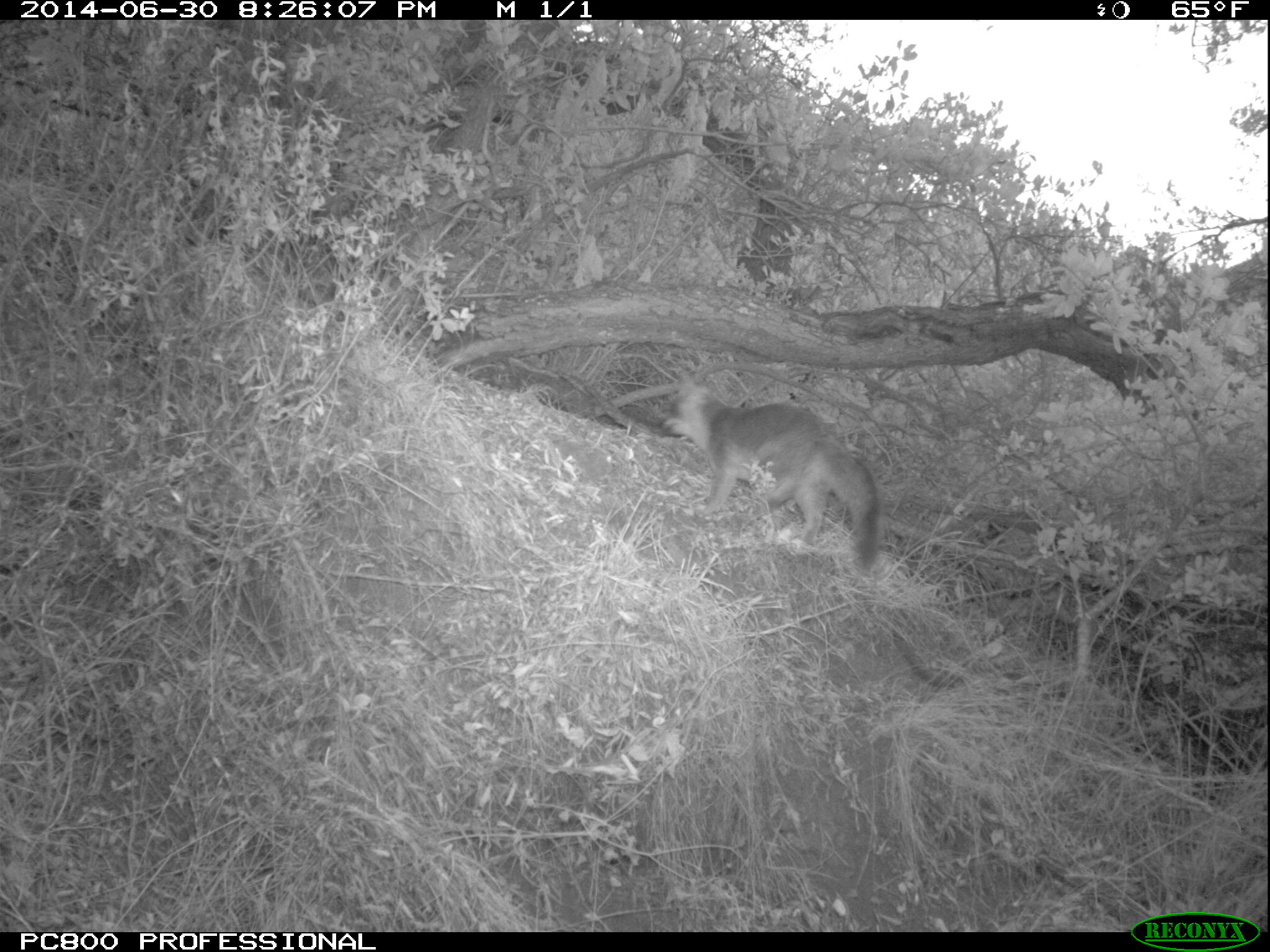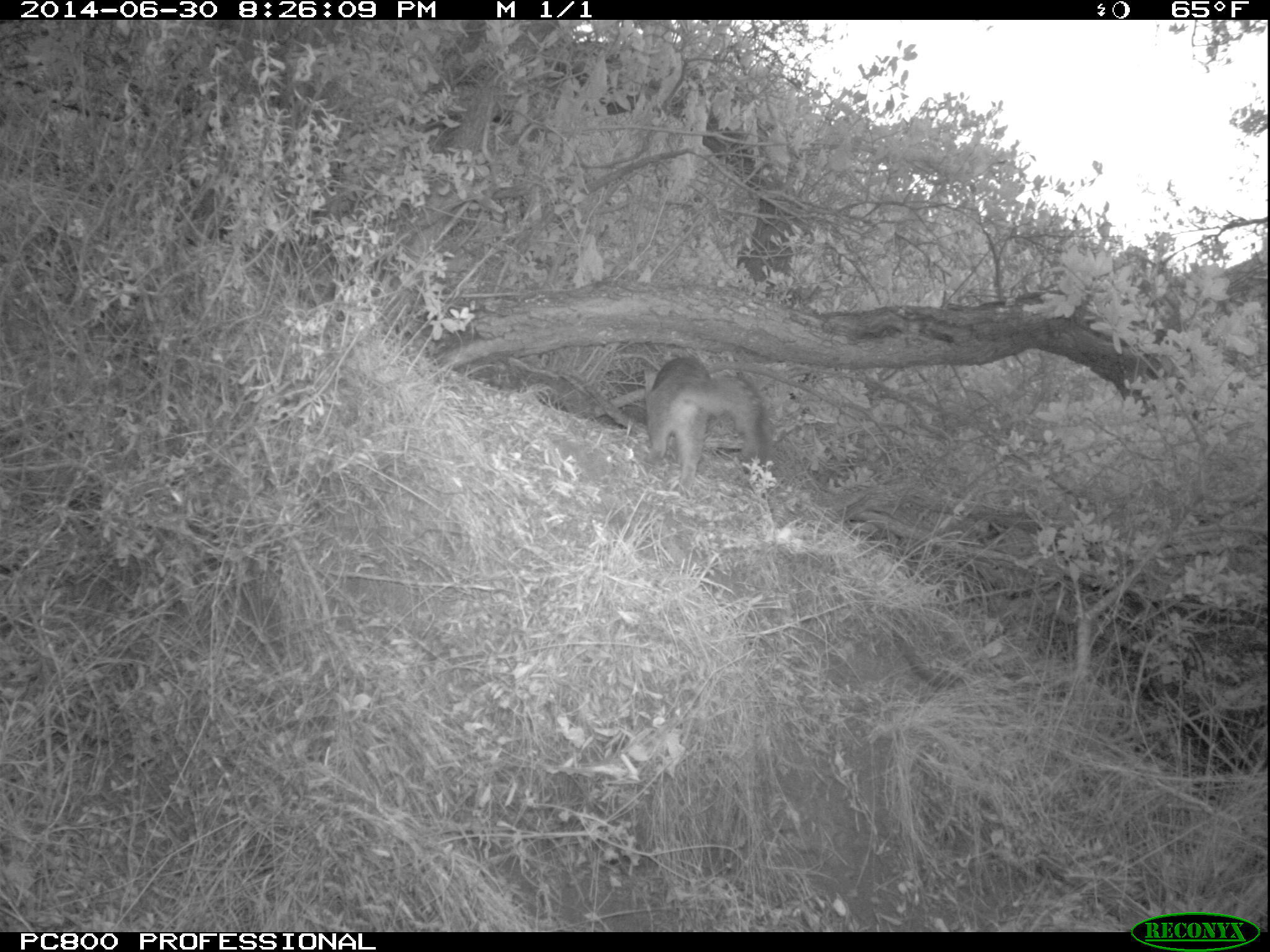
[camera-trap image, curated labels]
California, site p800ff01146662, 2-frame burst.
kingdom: Animalia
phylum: Chordata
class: Mammalia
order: Carnivora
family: Canidae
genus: Urocyon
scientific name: Urocyon littoralis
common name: island fox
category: fox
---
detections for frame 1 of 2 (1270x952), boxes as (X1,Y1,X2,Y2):
fox: (659,374,881,567)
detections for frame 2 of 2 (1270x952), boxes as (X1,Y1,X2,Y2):
fox: (645,357,769,485)